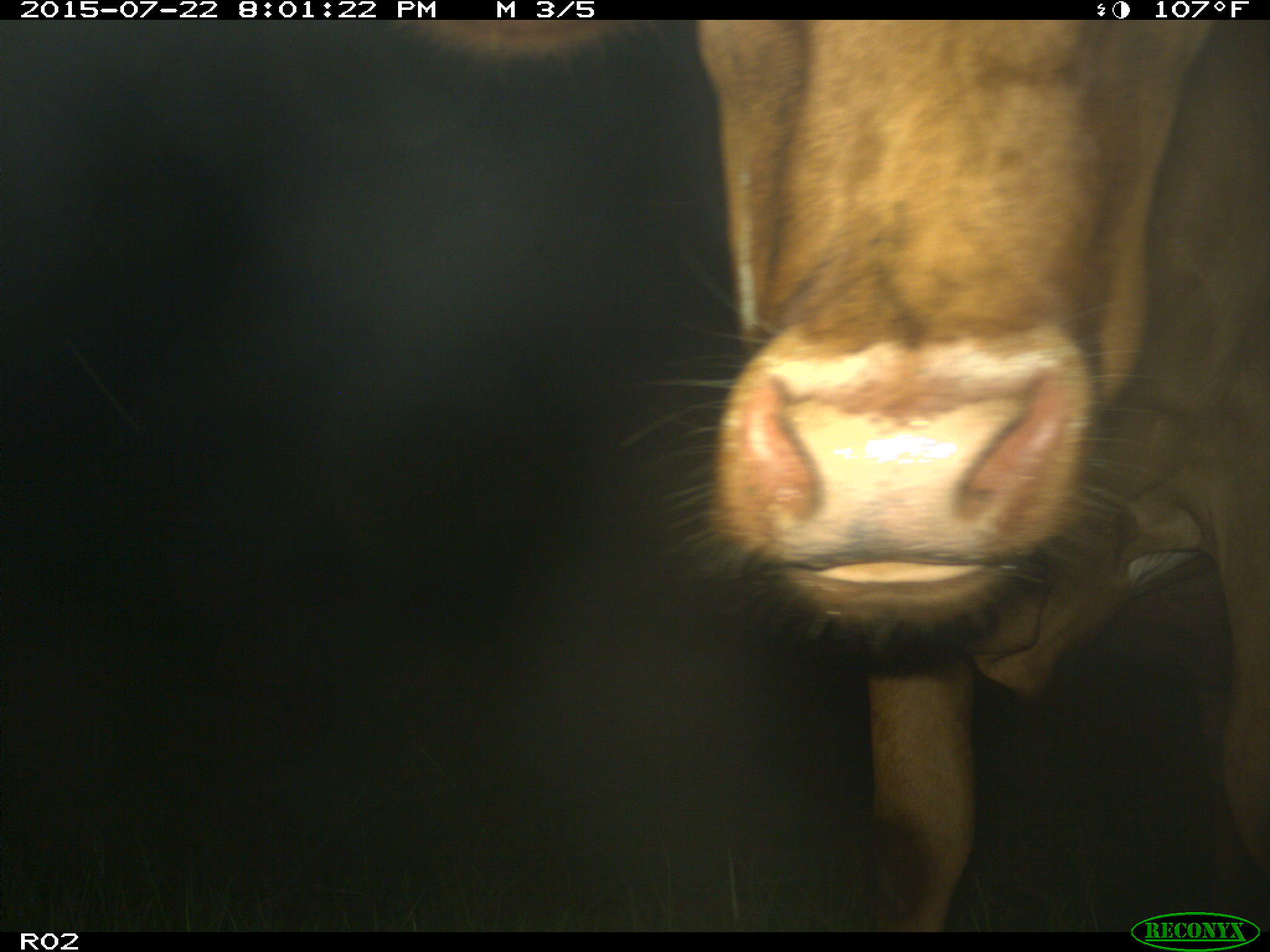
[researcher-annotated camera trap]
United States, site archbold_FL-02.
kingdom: Animalia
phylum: Chordata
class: Mammalia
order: Artiodactyla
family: Bovidae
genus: Bos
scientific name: Bos taurus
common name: domestic cow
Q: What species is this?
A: Bos taurus (domestic cow).